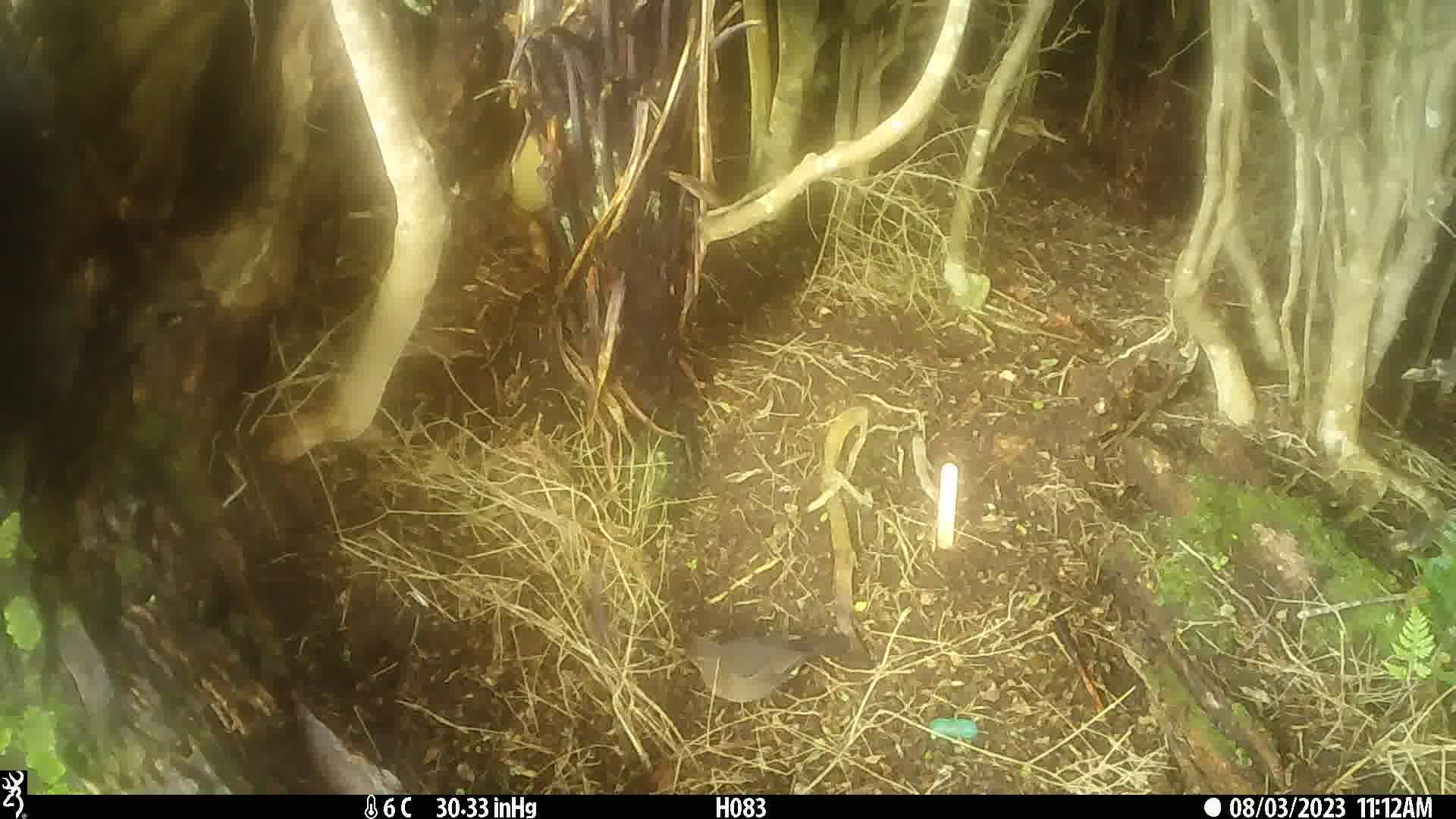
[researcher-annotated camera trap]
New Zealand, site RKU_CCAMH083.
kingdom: Animalia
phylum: Chordata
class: Aves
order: Passeriformes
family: Turdidae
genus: Turdus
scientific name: Turdus philomelos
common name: song thrush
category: thrush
Thrush (song thrush) (Turdus philomelos).